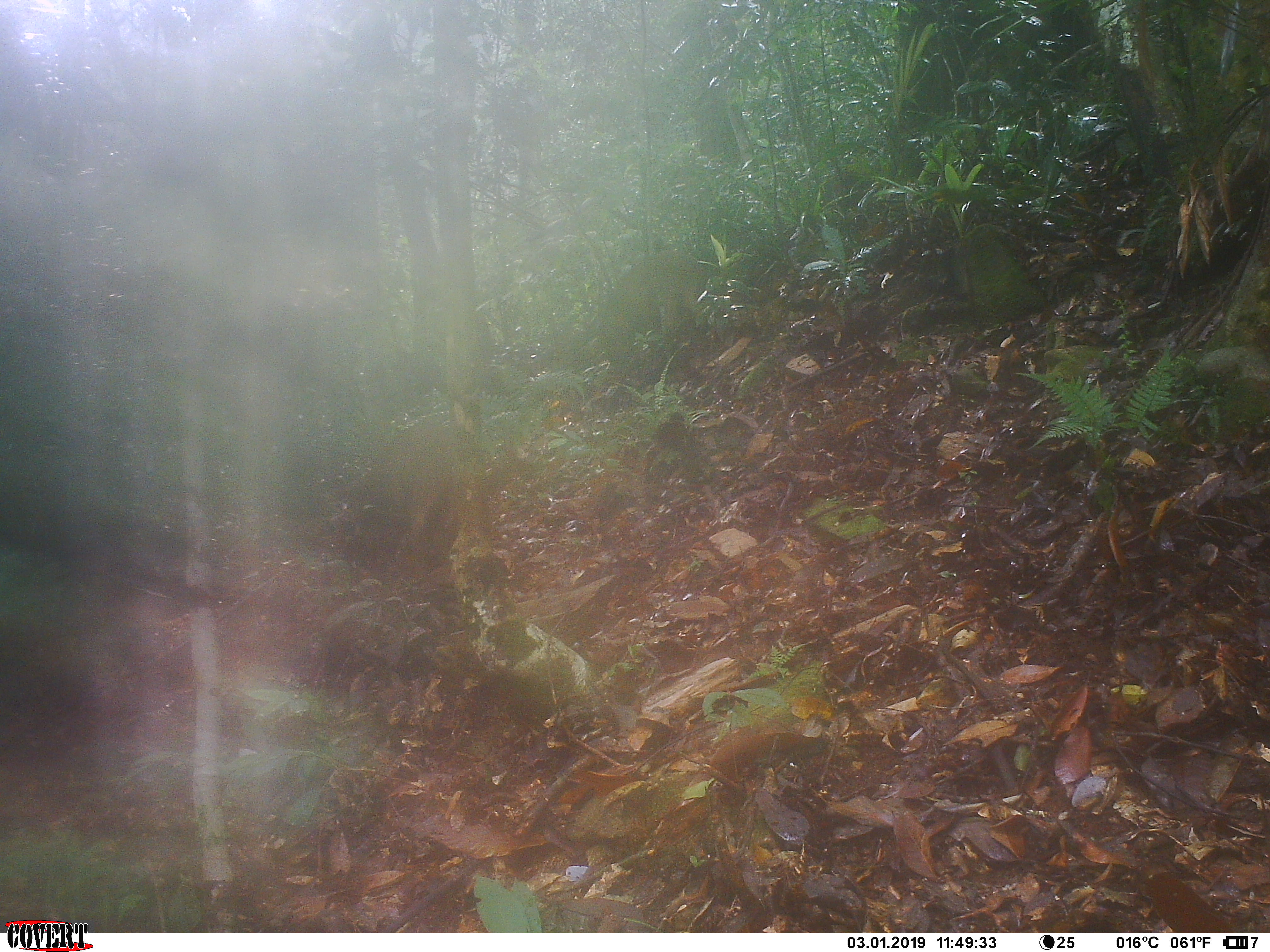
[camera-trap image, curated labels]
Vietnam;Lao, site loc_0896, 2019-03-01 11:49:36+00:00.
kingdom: Animalia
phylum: Chordata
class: Mammalia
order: Artiodactyla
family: Suidae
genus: Sus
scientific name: Sus scrofa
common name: eurasian wild pig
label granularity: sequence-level